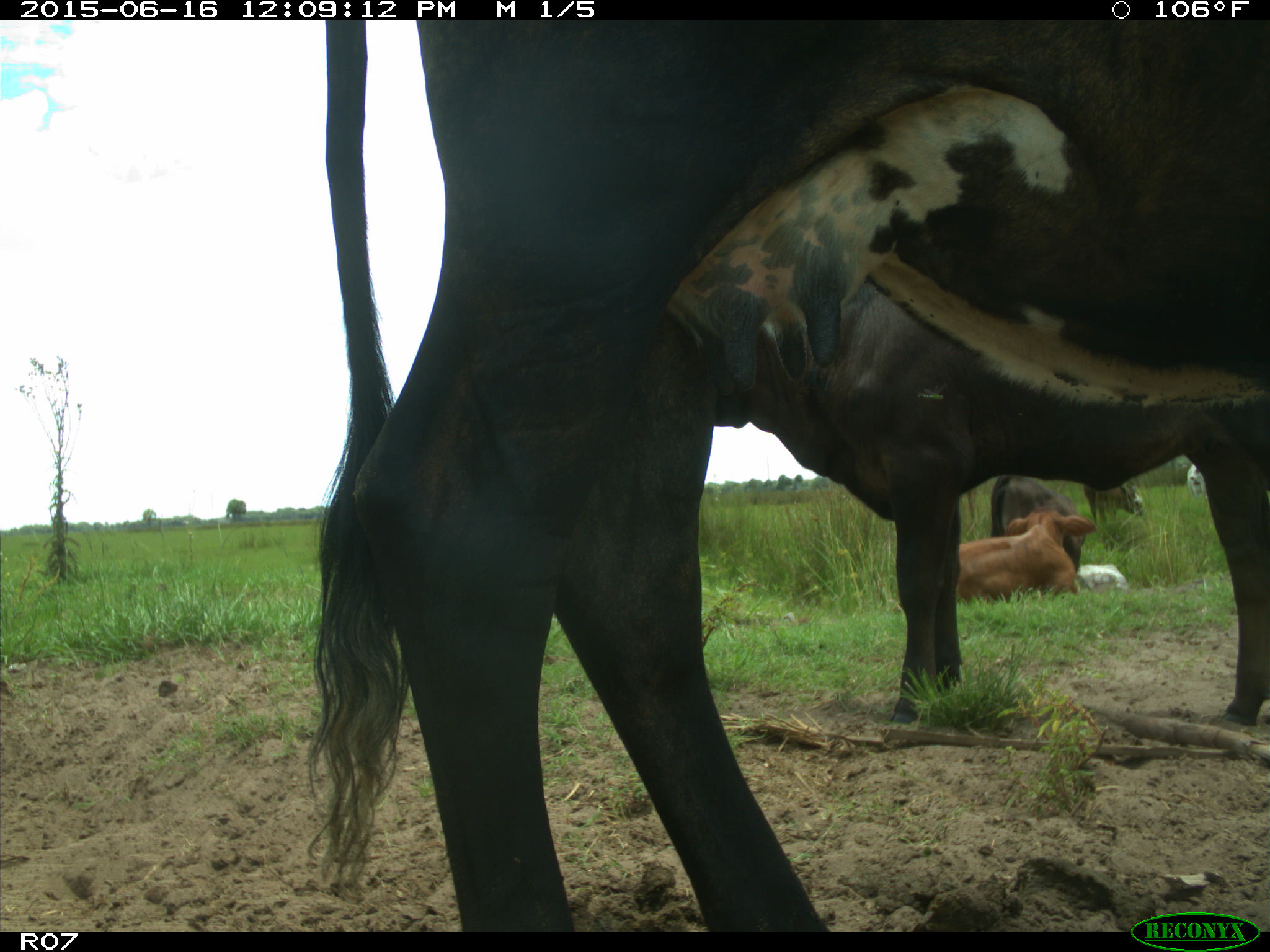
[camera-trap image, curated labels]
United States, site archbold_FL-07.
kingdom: Animalia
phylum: Chordata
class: Mammalia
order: Artiodactyla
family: Bovidae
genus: Bos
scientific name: Bos taurus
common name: domestic cow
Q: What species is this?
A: Bos taurus (domestic cow).